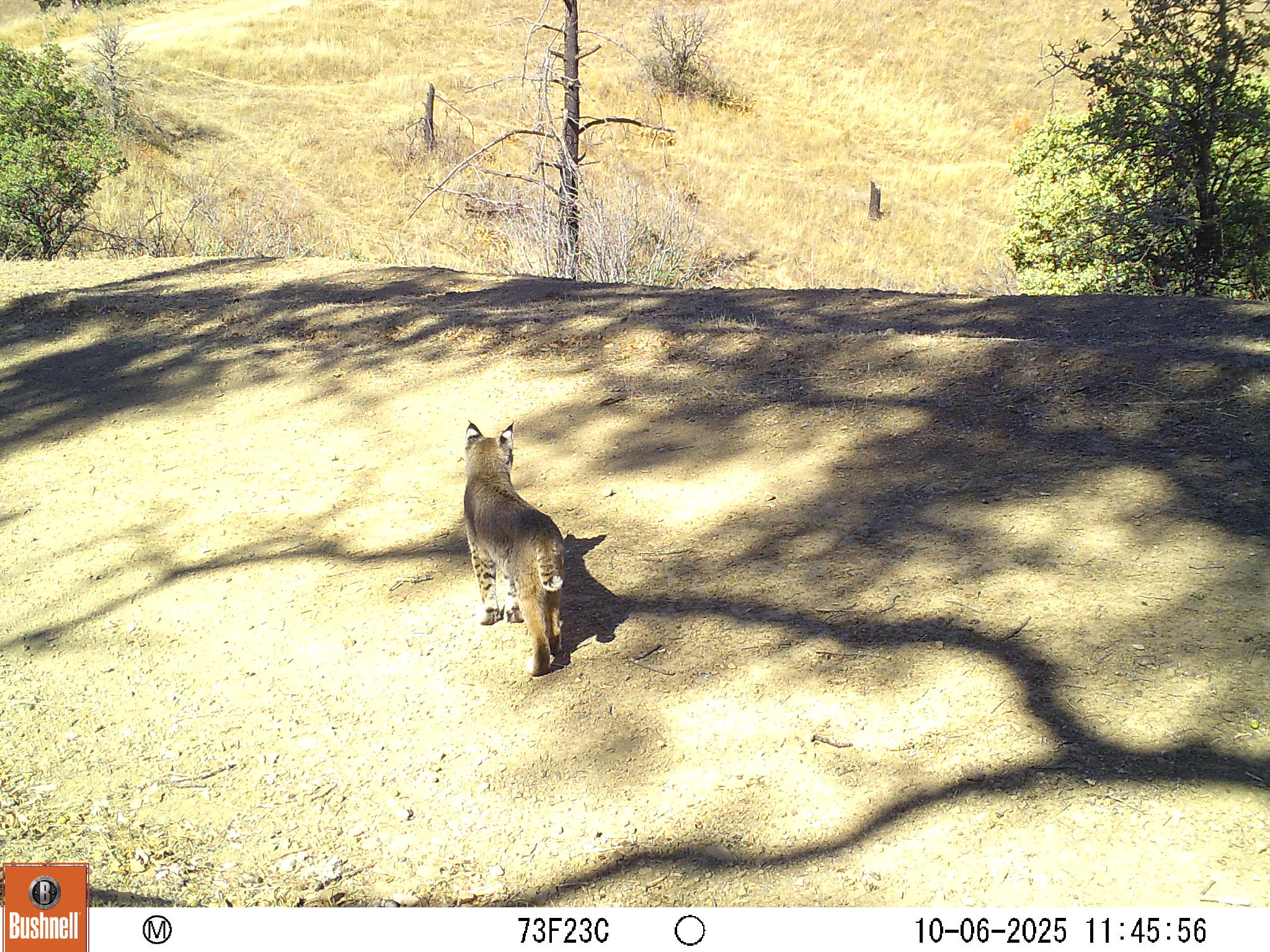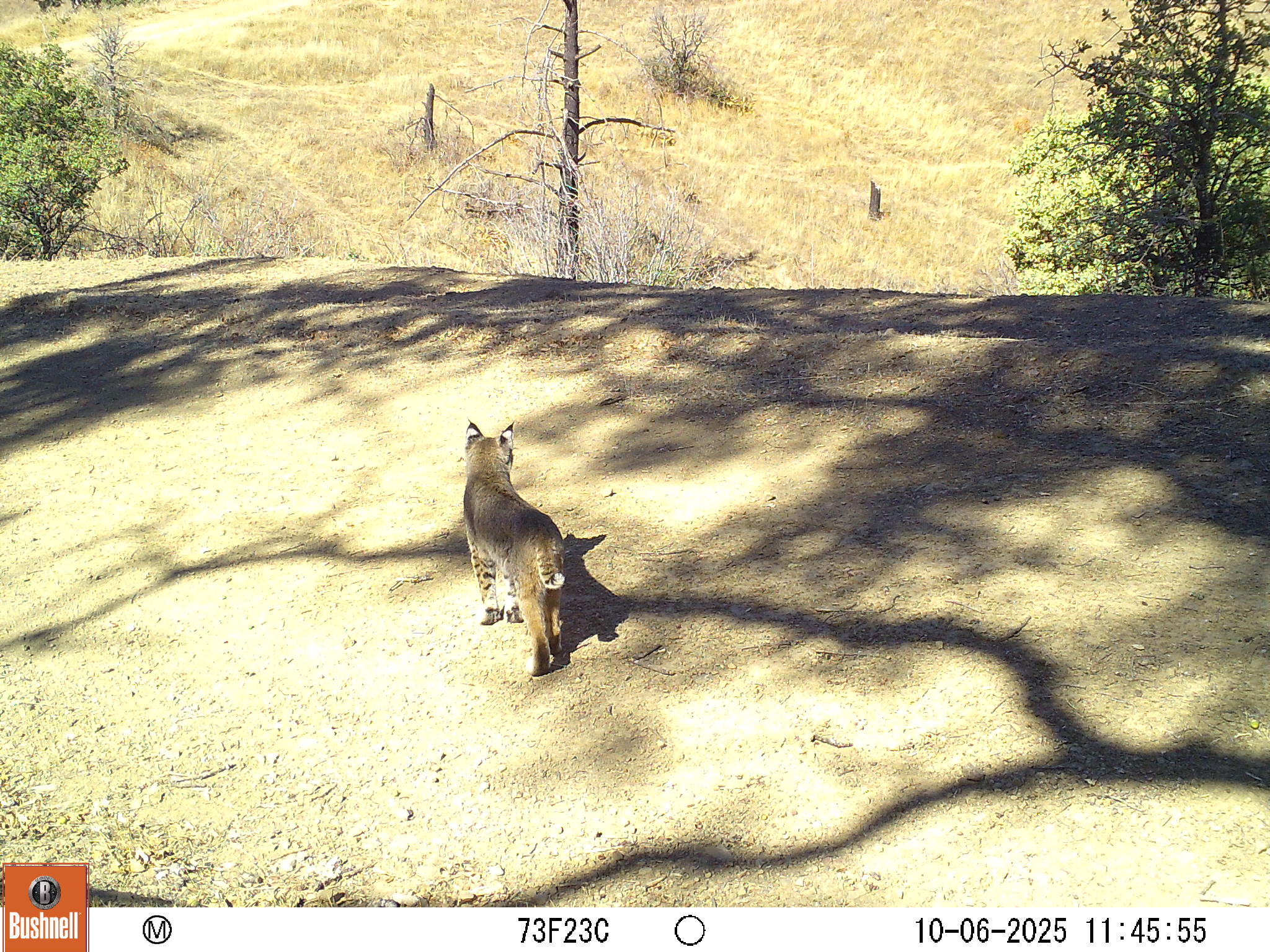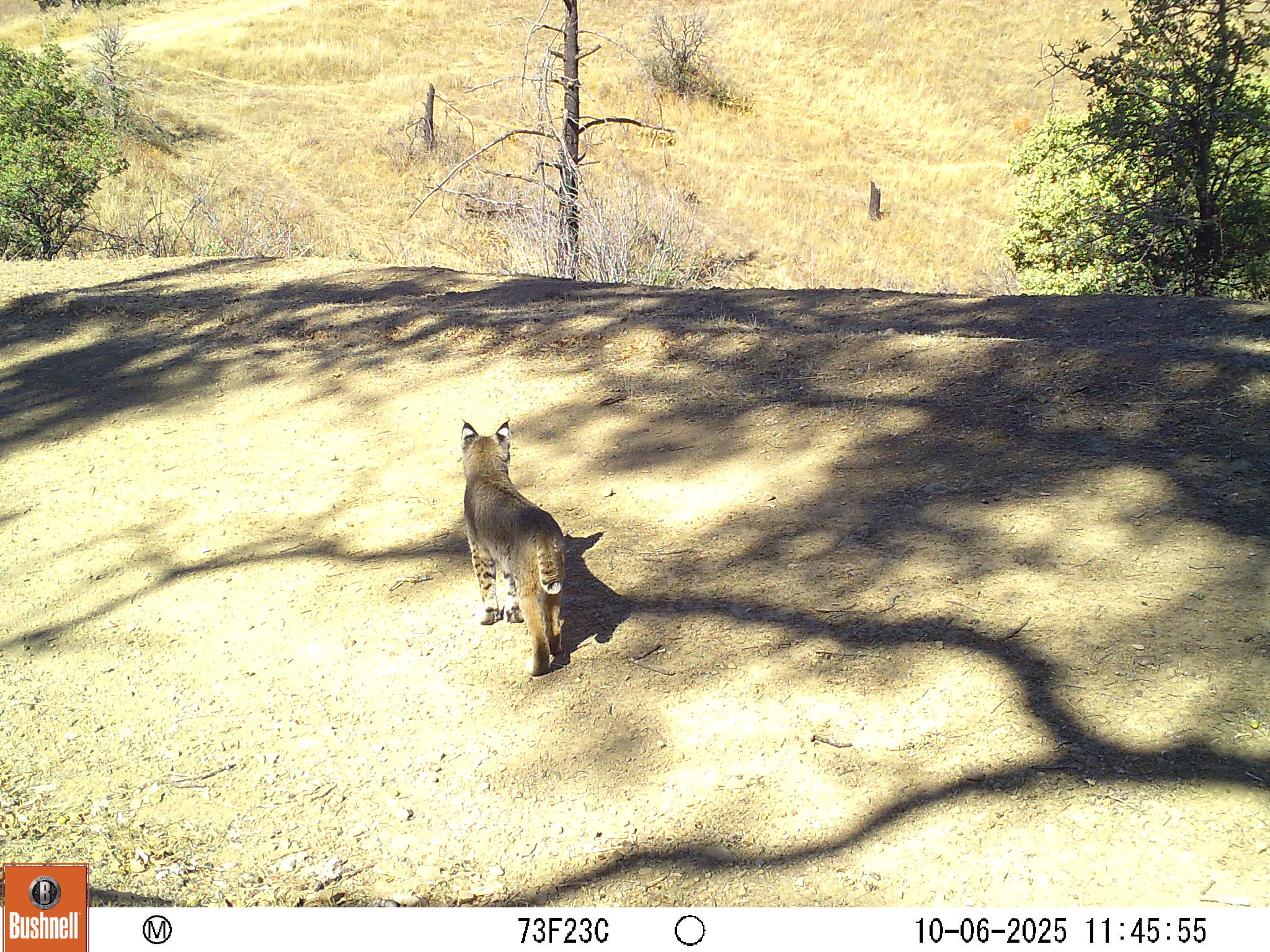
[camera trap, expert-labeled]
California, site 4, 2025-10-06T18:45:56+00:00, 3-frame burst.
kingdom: Animalia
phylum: Chordata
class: Mammalia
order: Carnivora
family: Felidae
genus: Lynx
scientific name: Lynx rufus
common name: bobcat